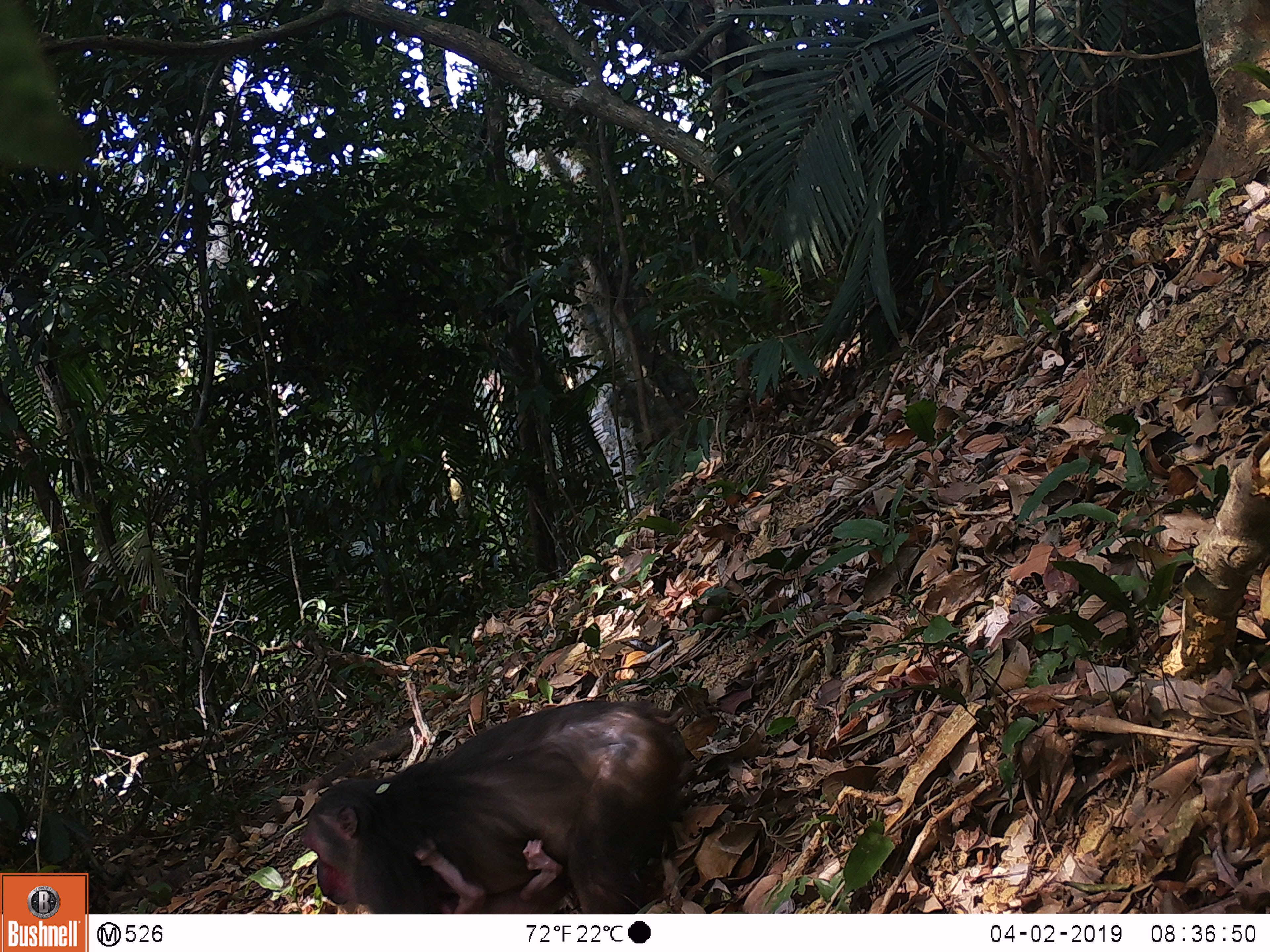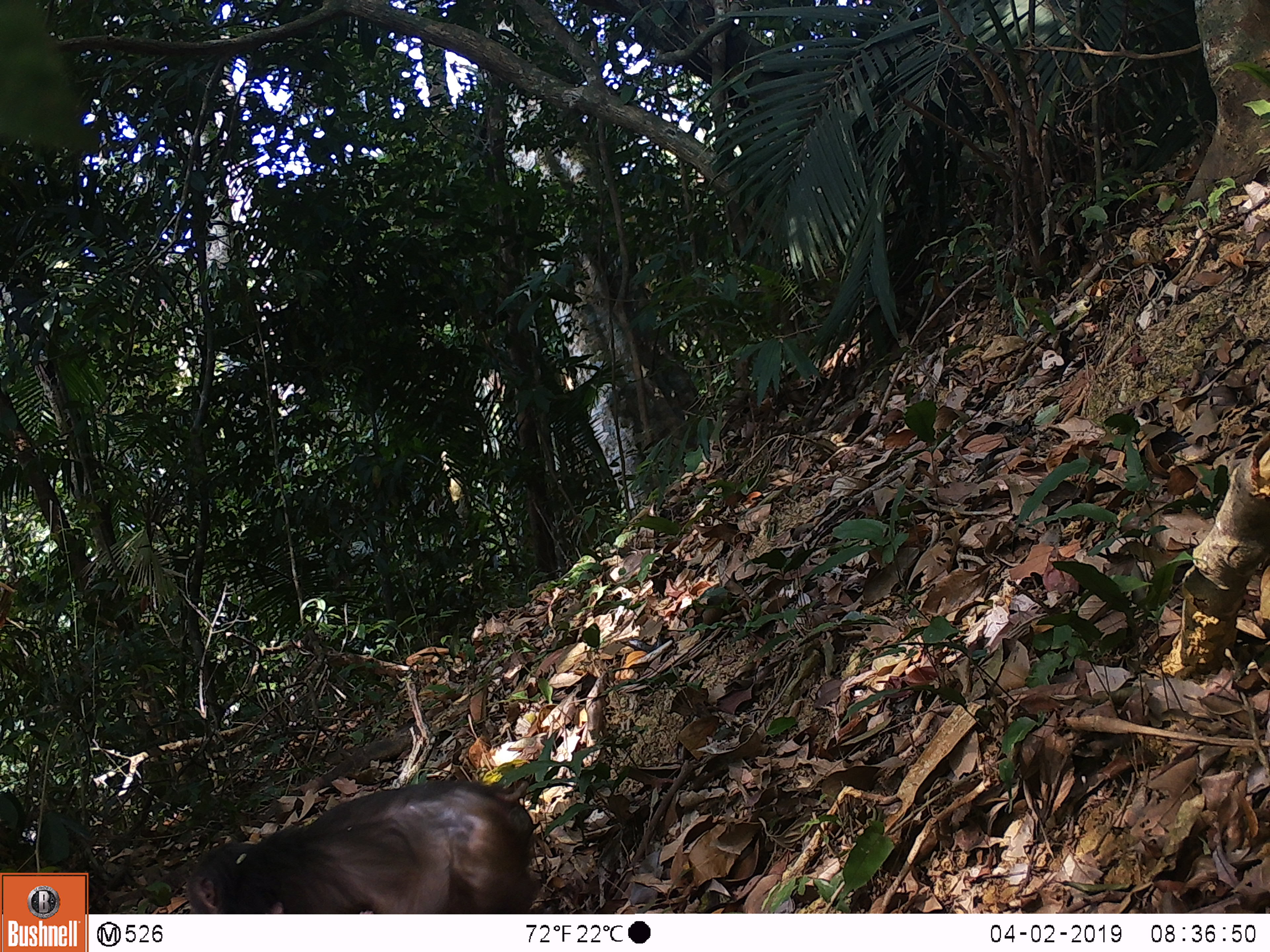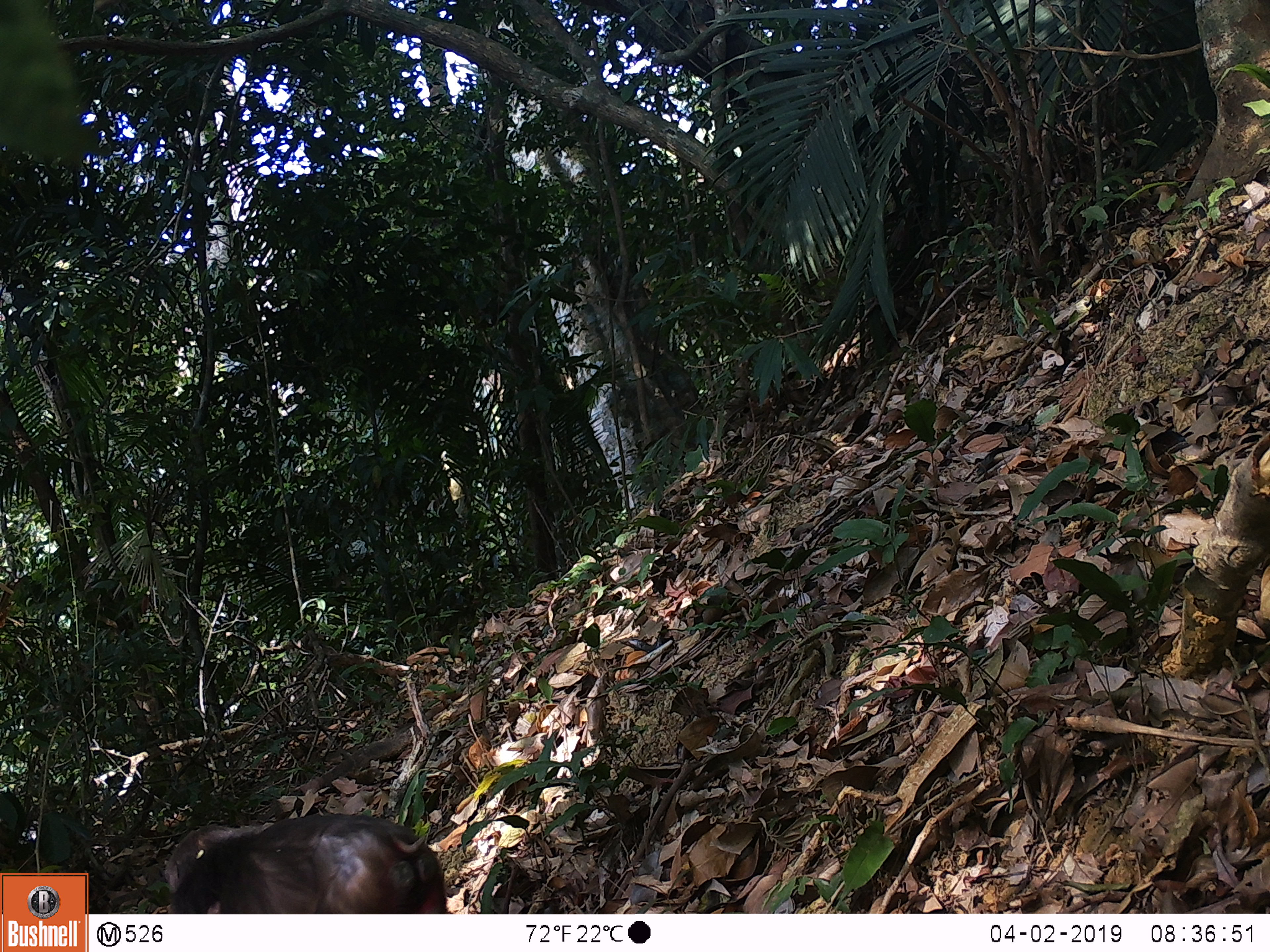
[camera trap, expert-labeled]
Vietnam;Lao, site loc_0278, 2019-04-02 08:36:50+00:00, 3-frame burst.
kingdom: Animalia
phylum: Chordata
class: Mammalia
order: Primates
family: Cercopithecidae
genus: Macaca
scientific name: Macaca arctoides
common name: stump-tailed macaque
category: stump tailed macaque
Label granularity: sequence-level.